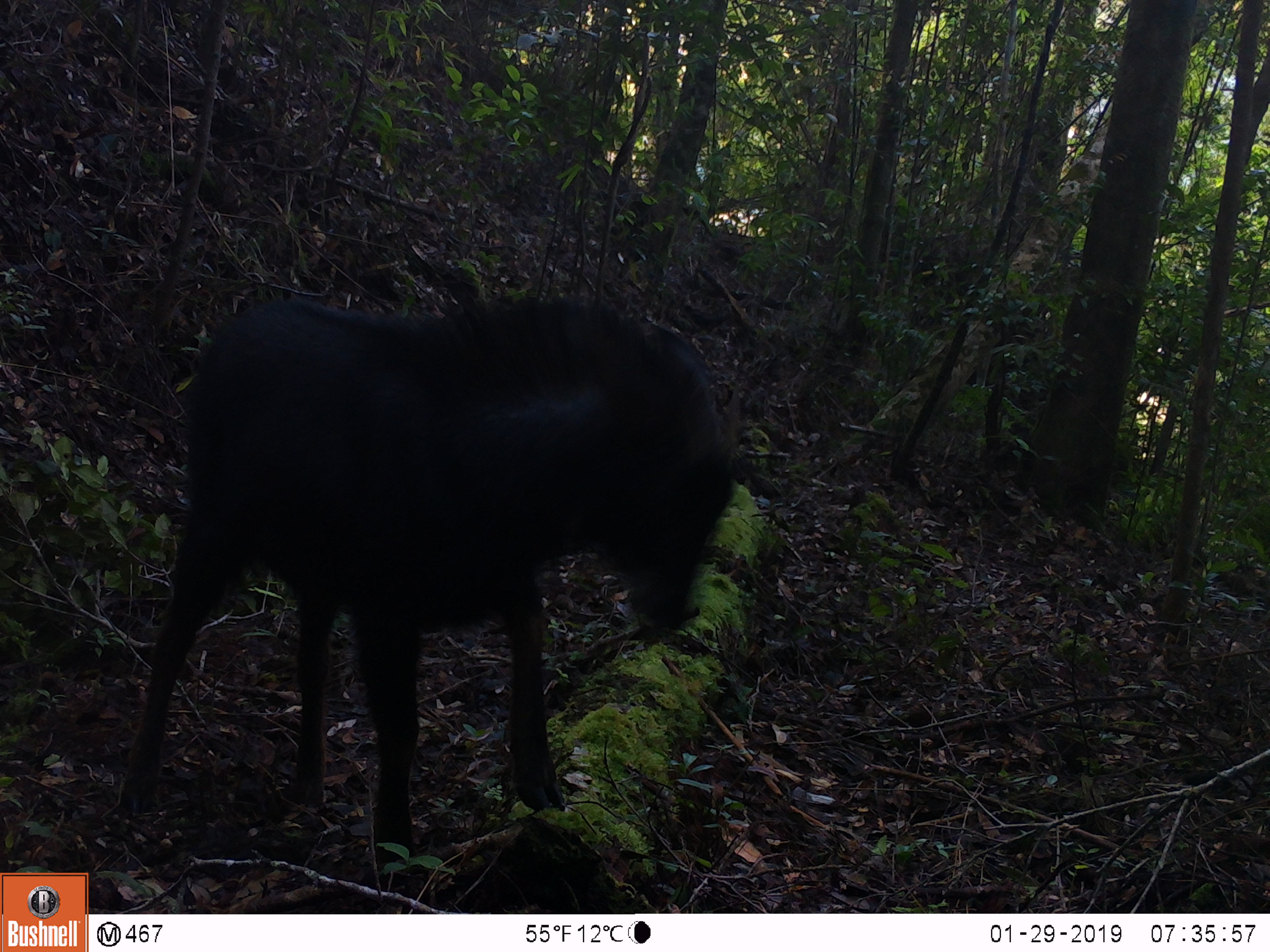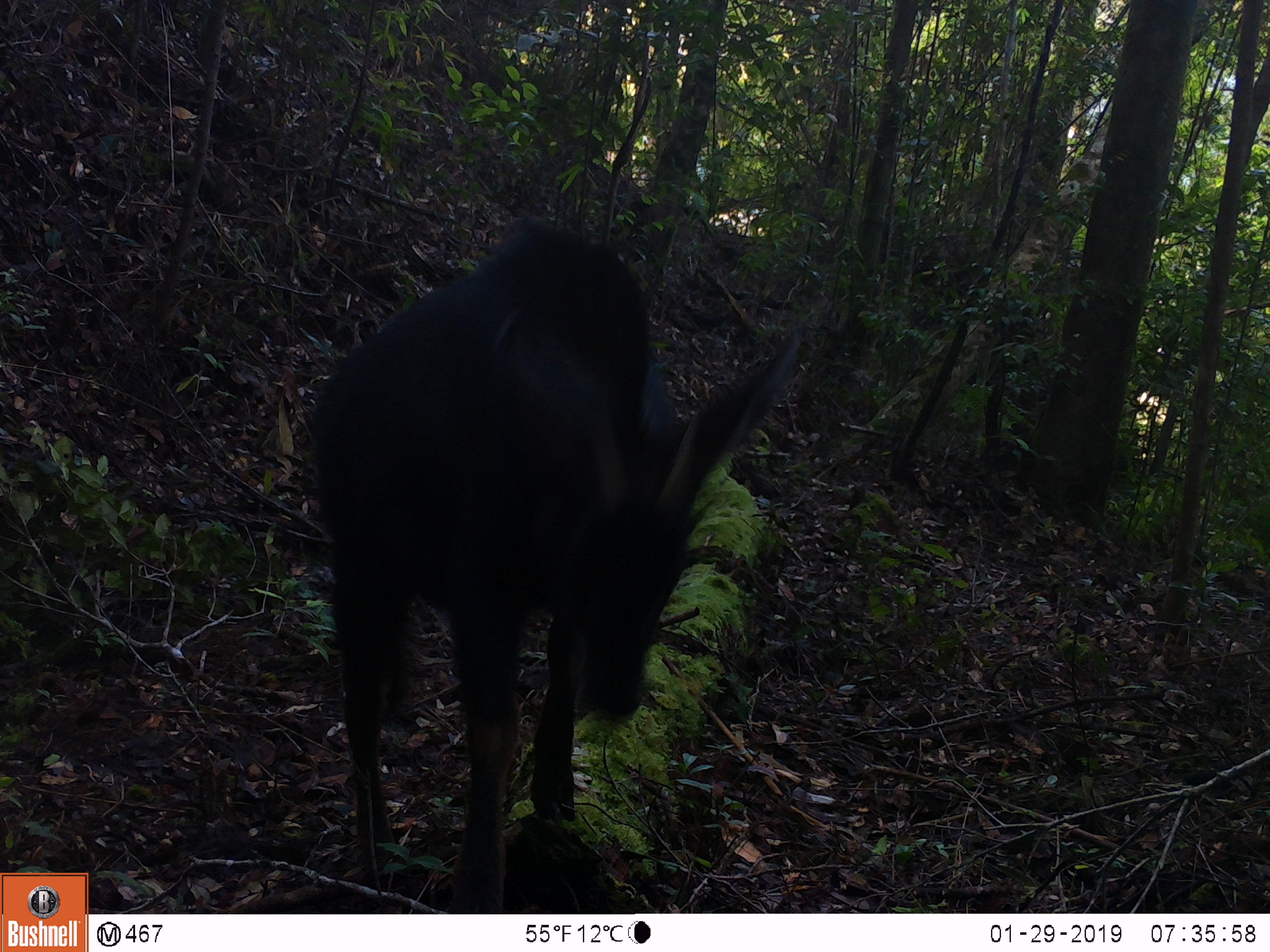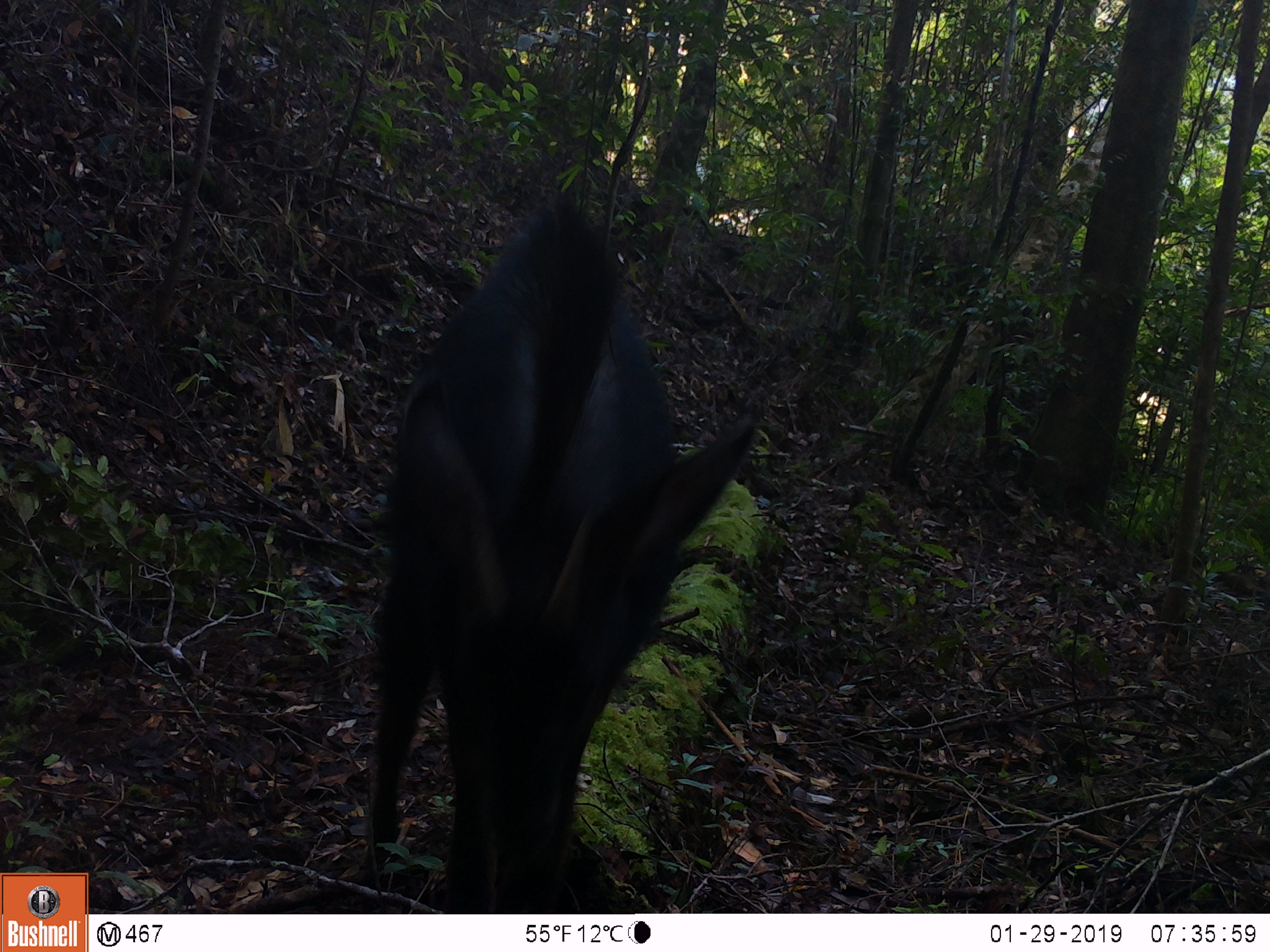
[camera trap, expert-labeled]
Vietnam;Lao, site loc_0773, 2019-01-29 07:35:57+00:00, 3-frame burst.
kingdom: Animalia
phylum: Chordata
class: Mammalia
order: Artiodactyla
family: Bovidae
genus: Capricornis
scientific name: Capricornis sumatraensis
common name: chinese serow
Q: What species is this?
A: Chinese serow (Capricornis sumatraensis).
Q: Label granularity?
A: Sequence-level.